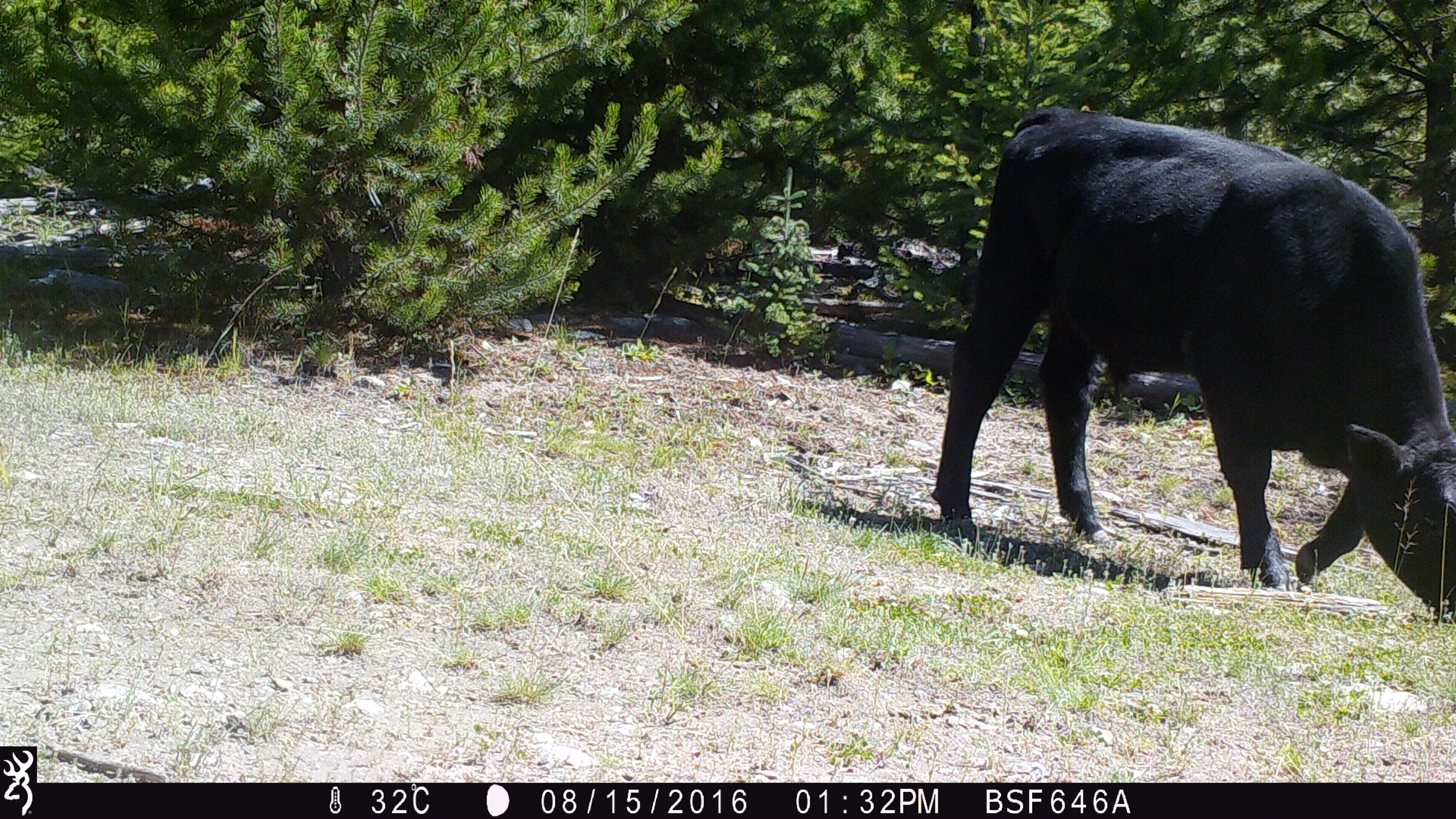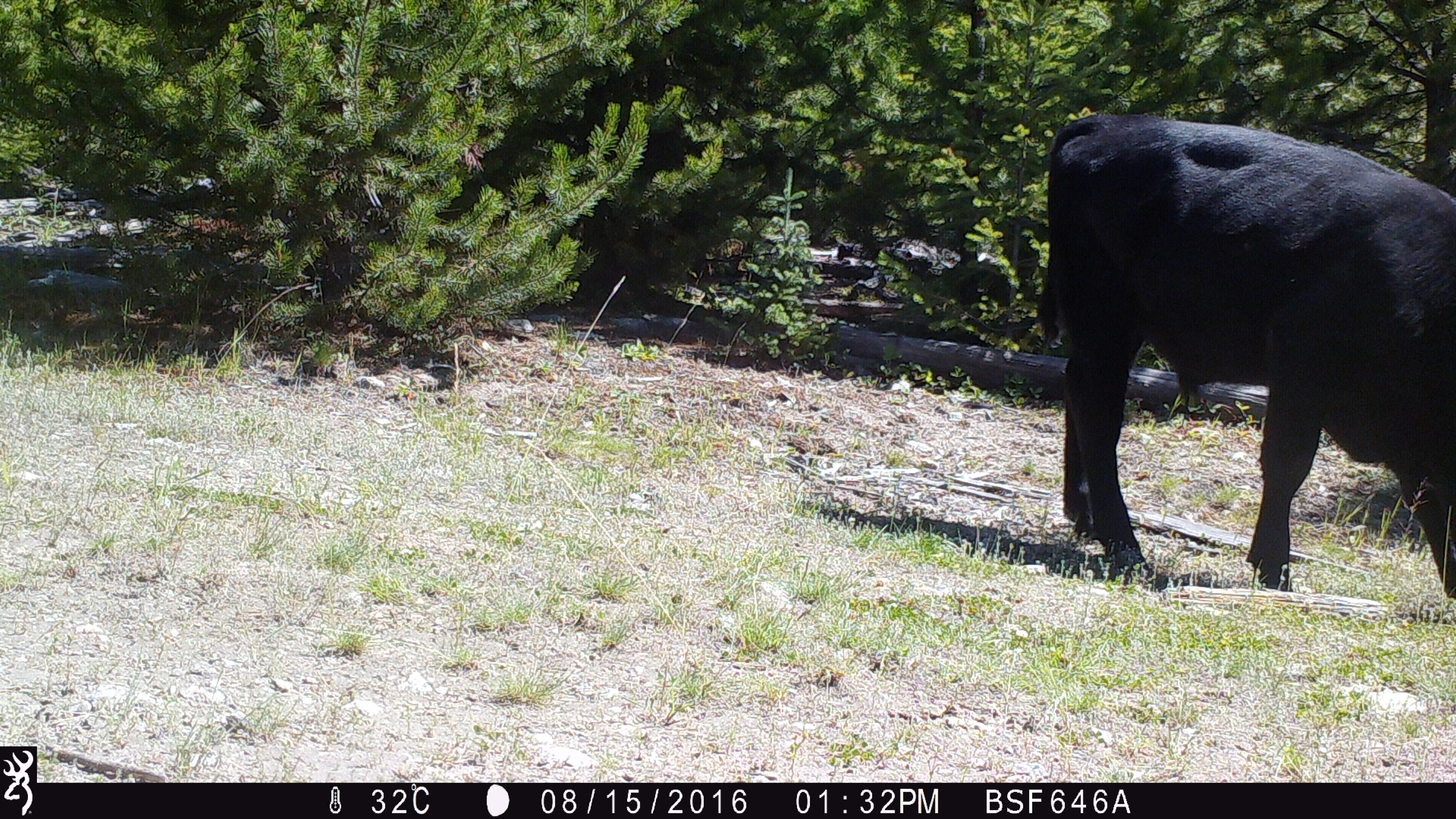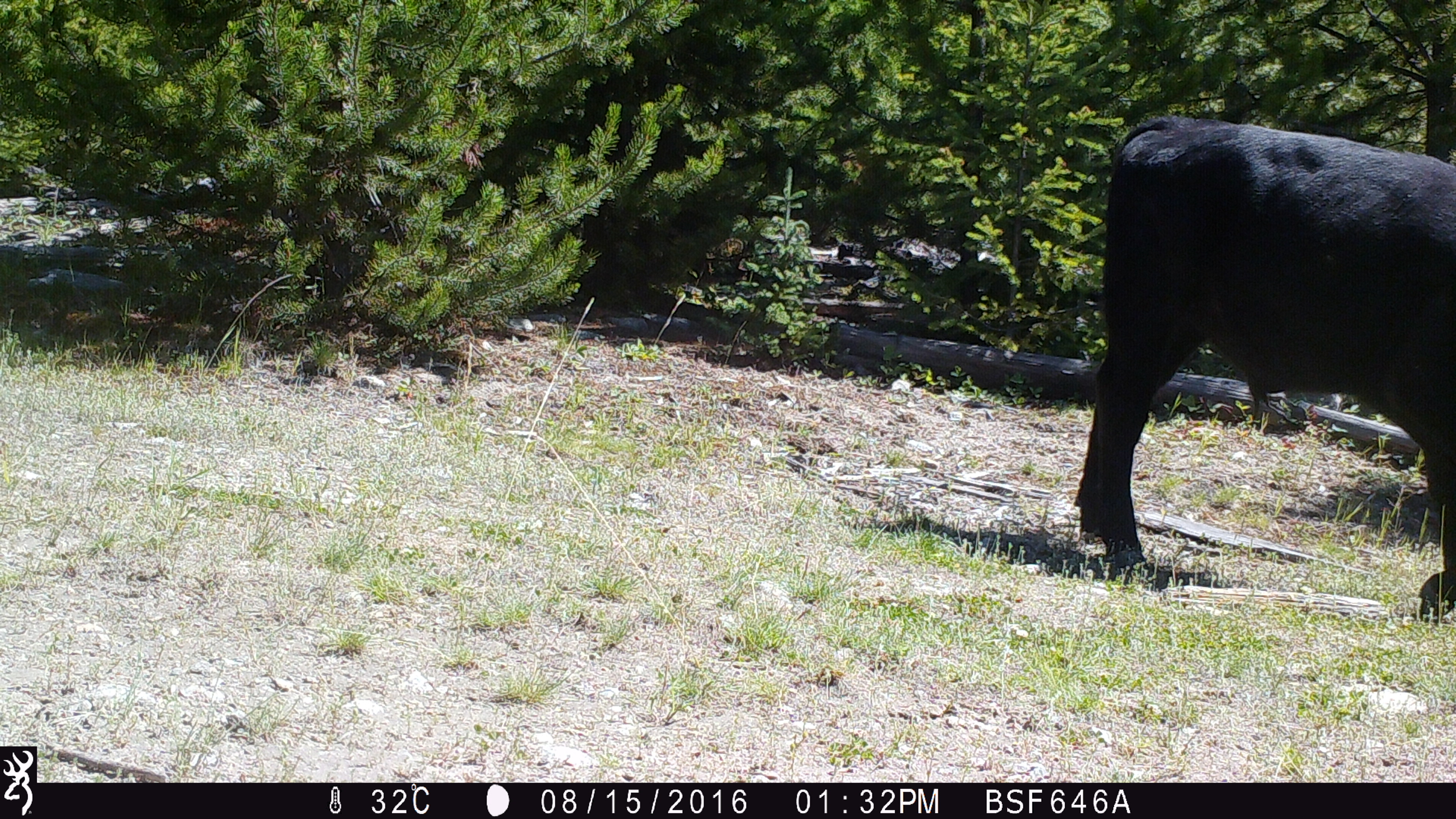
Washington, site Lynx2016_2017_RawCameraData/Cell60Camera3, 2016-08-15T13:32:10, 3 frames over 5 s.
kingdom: Animalia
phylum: Chordata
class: Mammalia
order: Artiodactyla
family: Bovidae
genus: Bos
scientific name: Bos taurus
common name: domestic cattle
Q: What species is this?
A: Domestic cattle (Bos taurus).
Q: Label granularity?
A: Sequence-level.